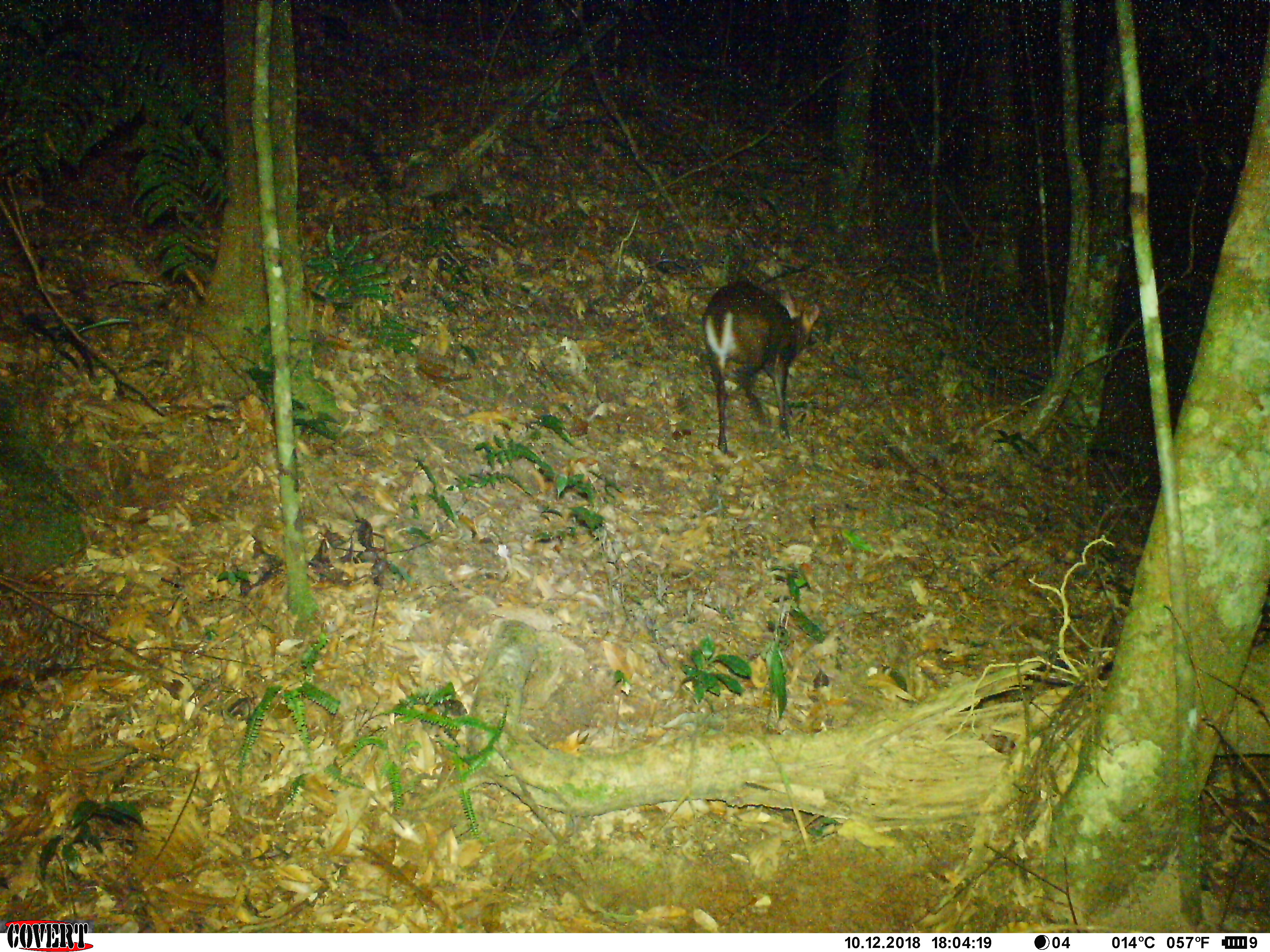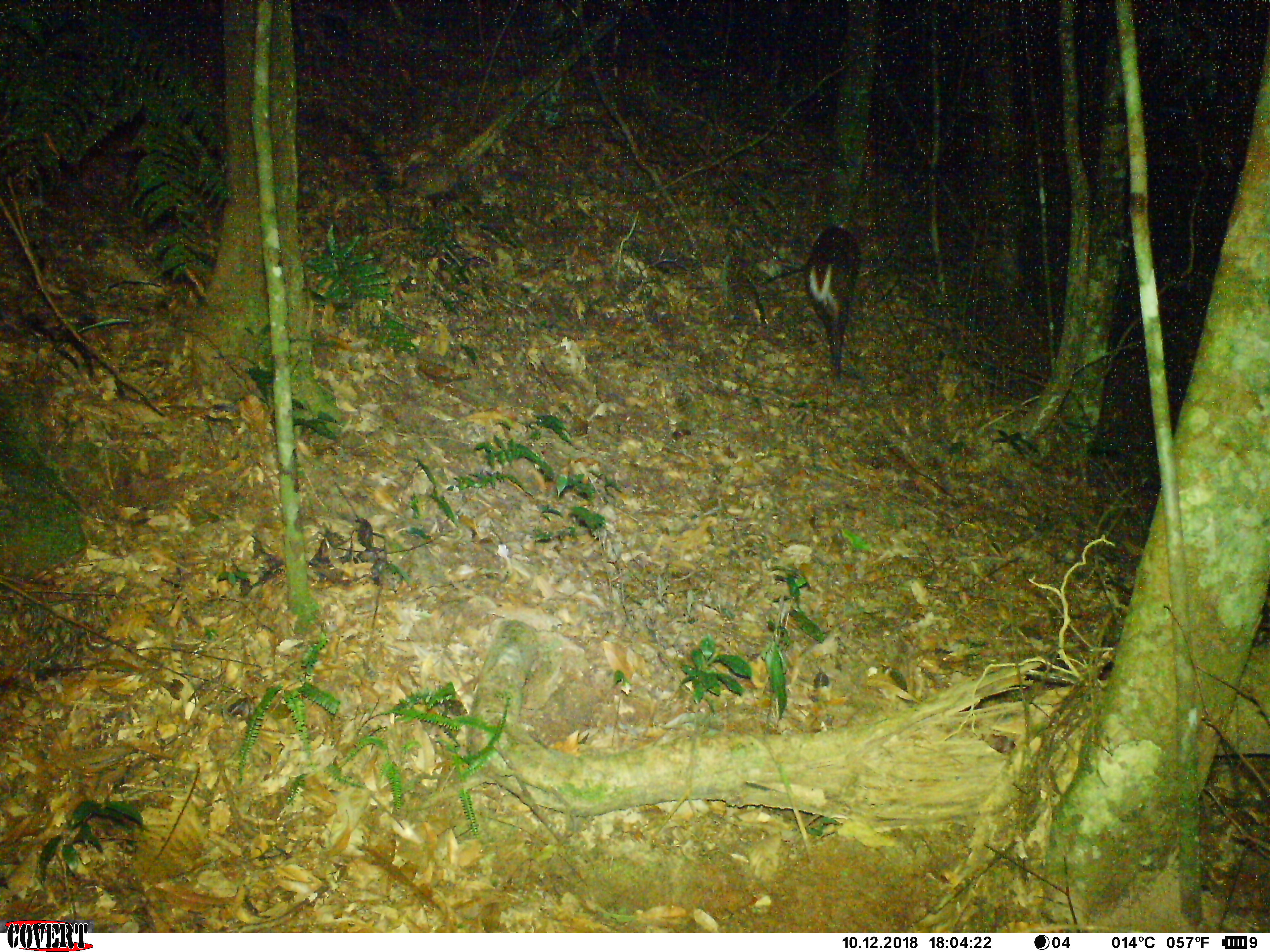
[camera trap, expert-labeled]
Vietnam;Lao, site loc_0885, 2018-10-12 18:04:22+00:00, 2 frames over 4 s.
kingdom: Animalia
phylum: Chordata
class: Mammalia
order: Artiodactyla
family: Cervidae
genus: Muntiacus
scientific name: Muntiacus rooseveltorum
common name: roosevelt's muntjac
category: roosevelts muntjac group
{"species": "roosevelts muntjac group (roosevelt's muntjac) (Muntiacus rooseveltorum)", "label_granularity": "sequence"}